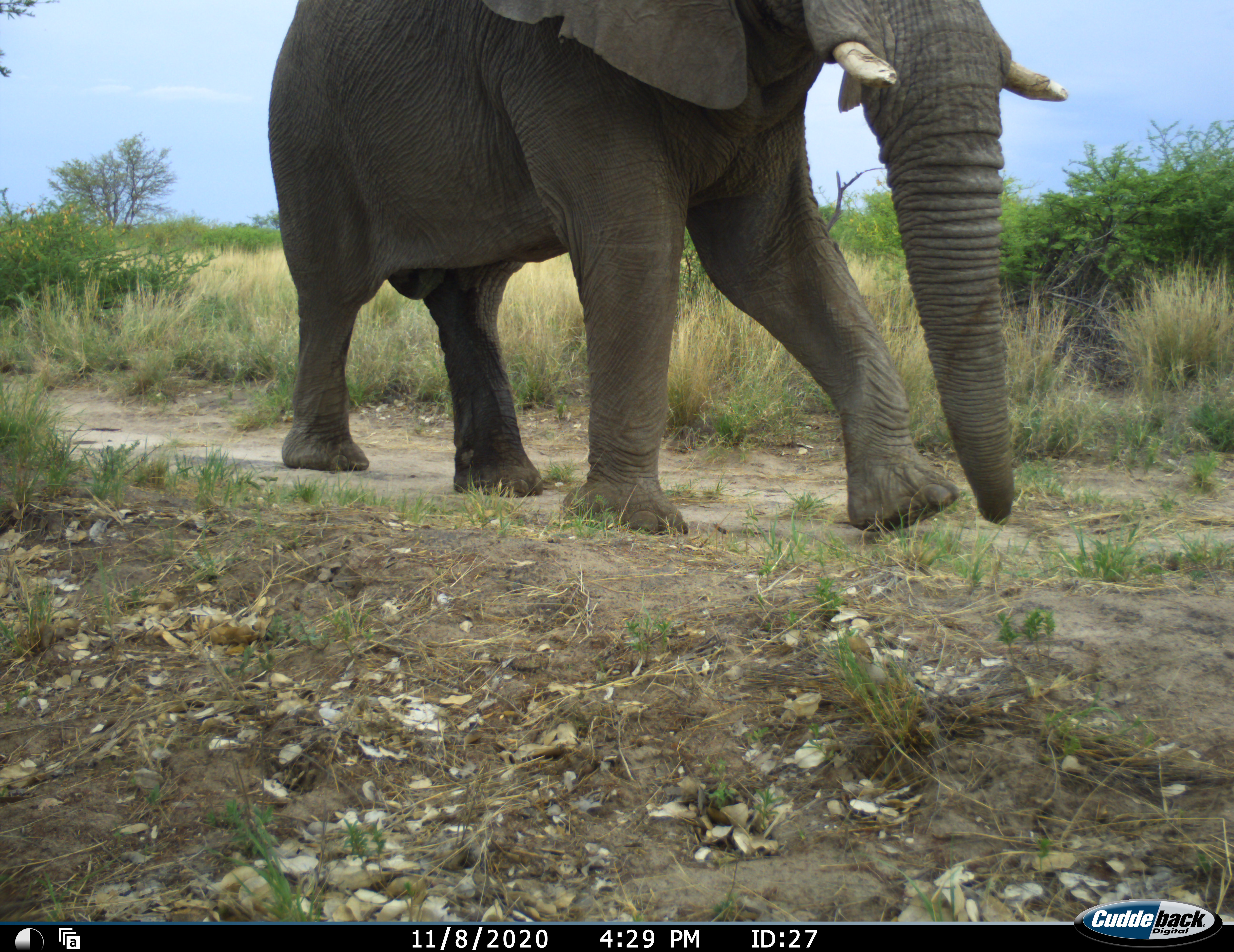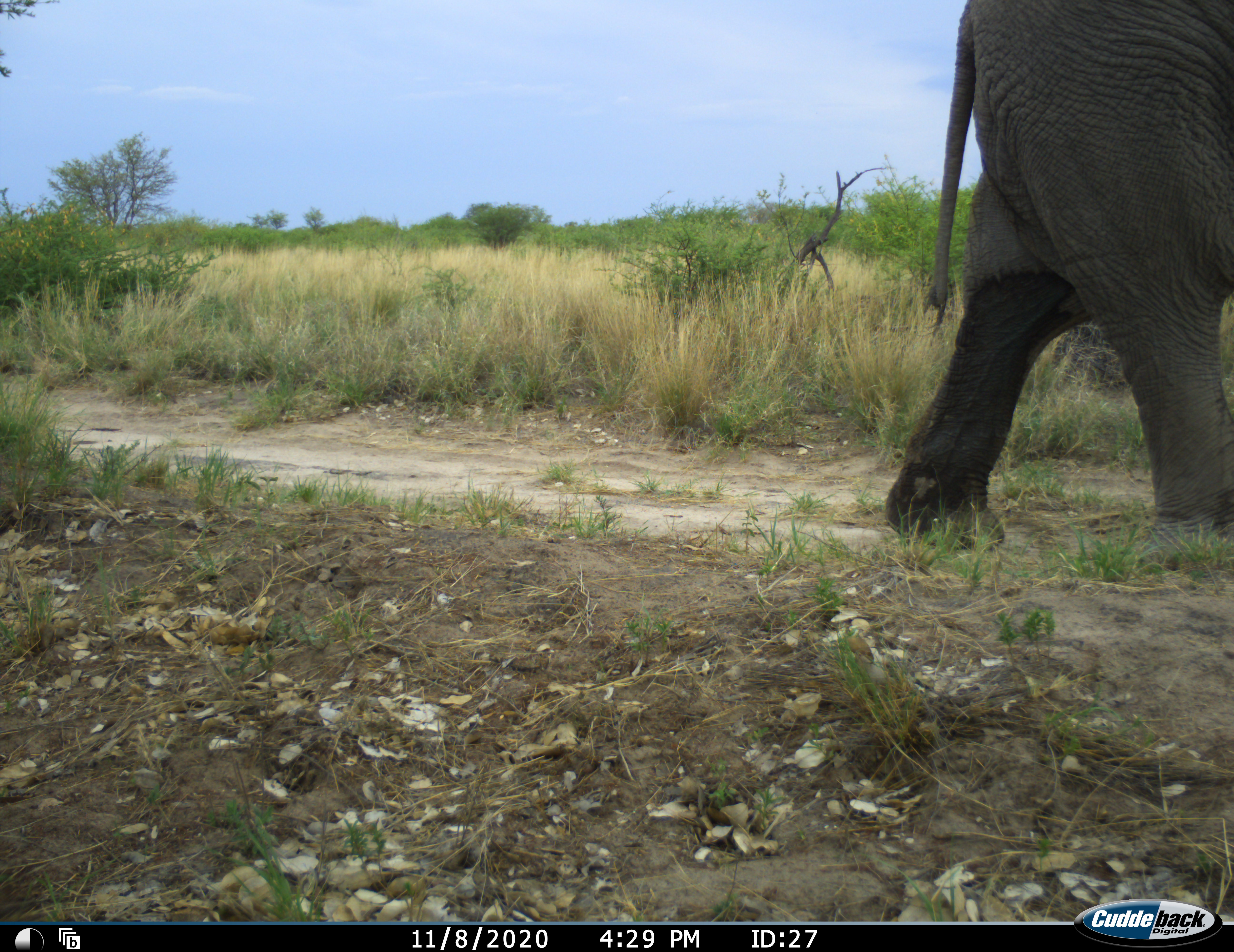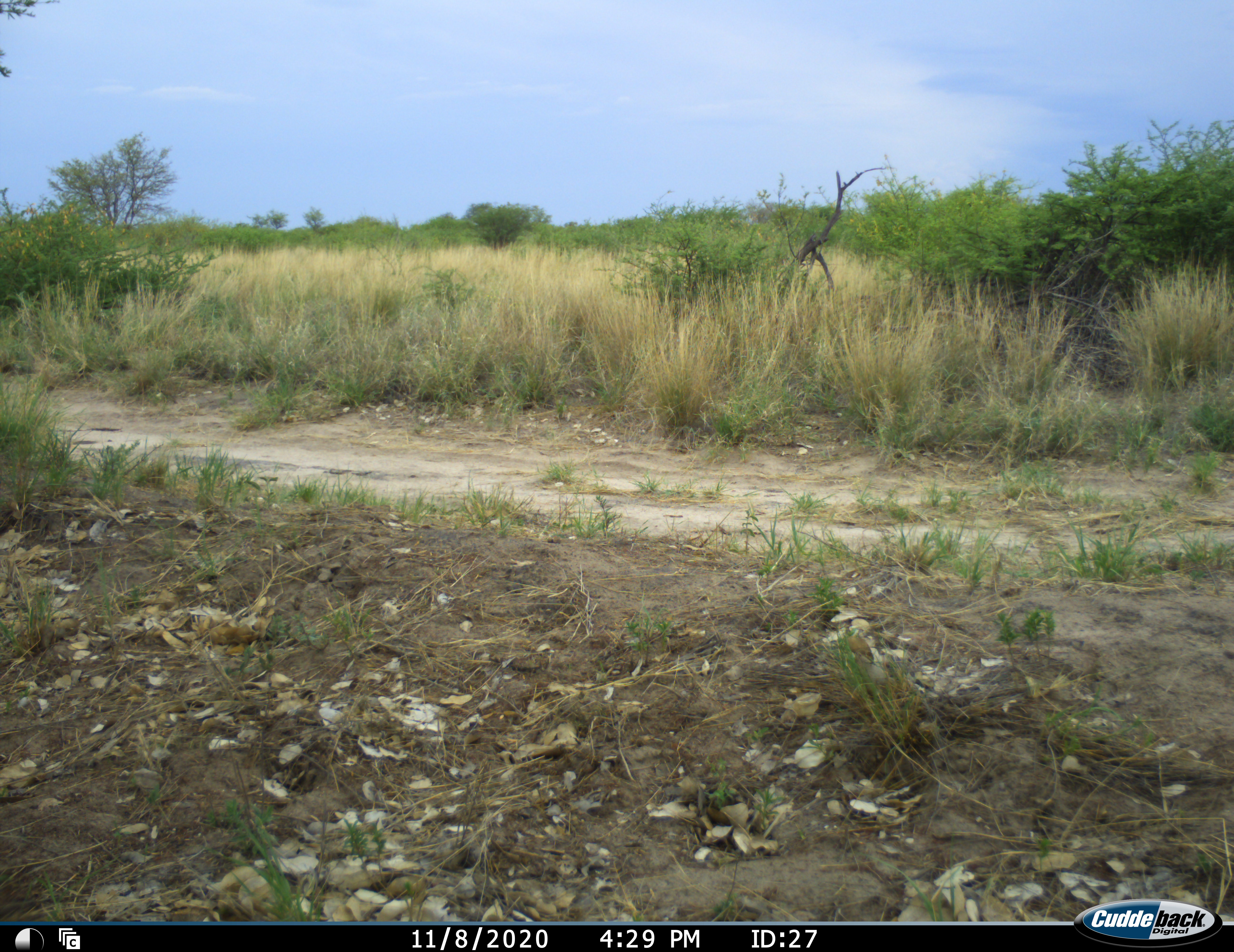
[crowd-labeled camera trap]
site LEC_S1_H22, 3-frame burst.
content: unidentified animal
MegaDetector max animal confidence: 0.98